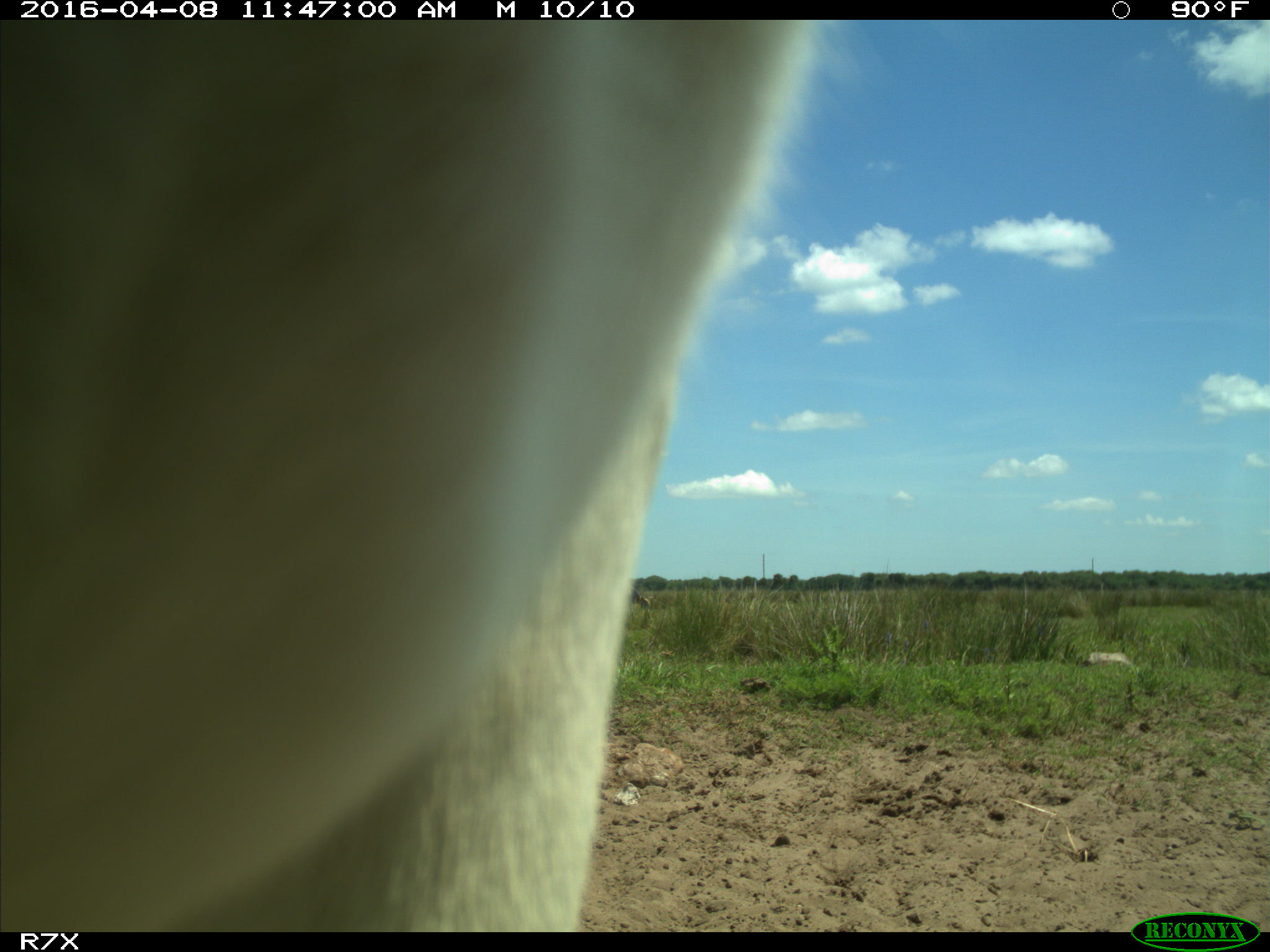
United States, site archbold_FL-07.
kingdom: Animalia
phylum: Chordata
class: Mammalia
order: Artiodactyla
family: Bovidae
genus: Bos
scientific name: Bos taurus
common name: domestic cow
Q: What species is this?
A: Bos taurus (domestic cow).